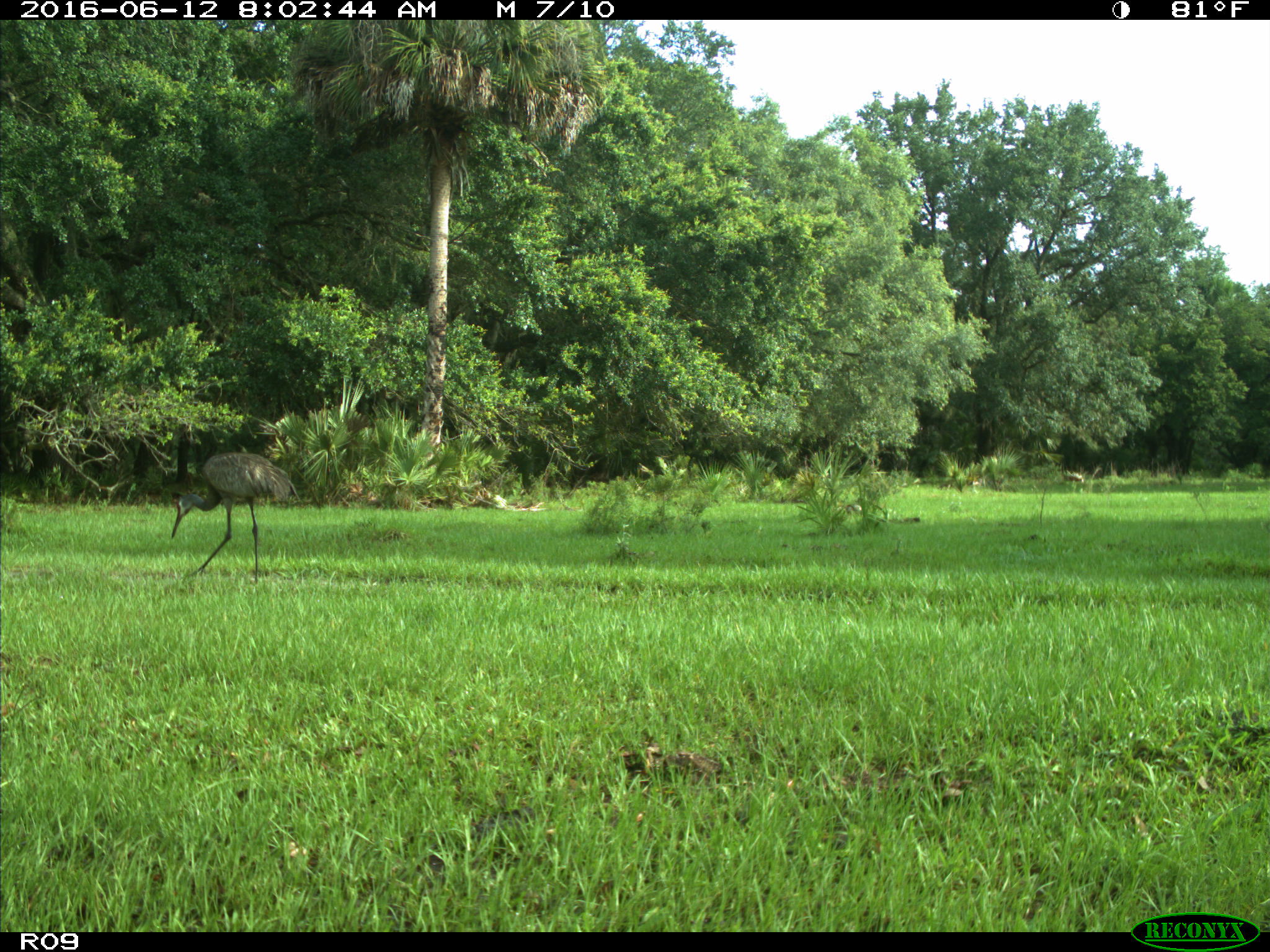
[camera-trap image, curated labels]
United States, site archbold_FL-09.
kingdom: Animalia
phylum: Chordata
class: Aves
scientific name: Aves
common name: birds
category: unidentified bird